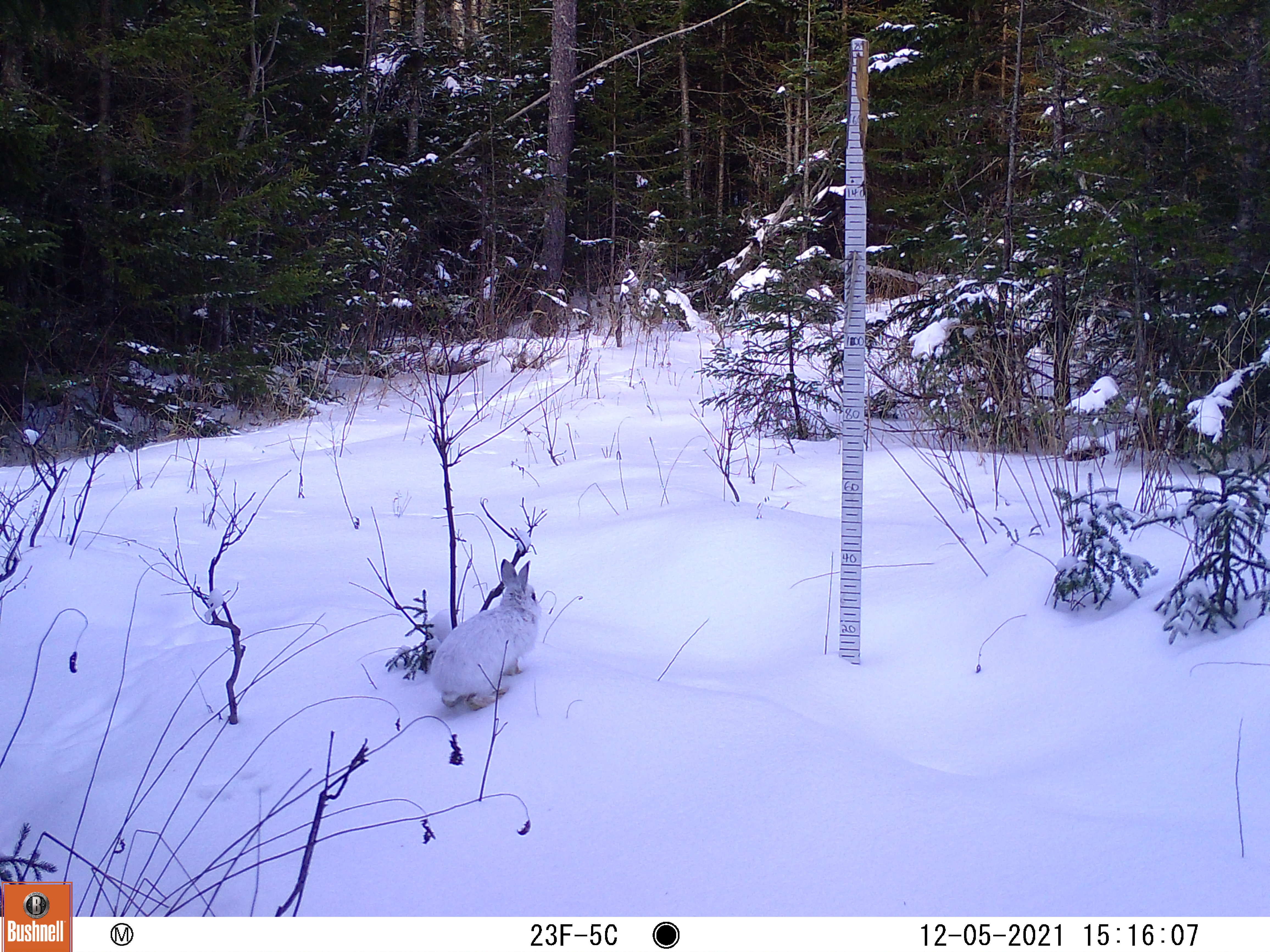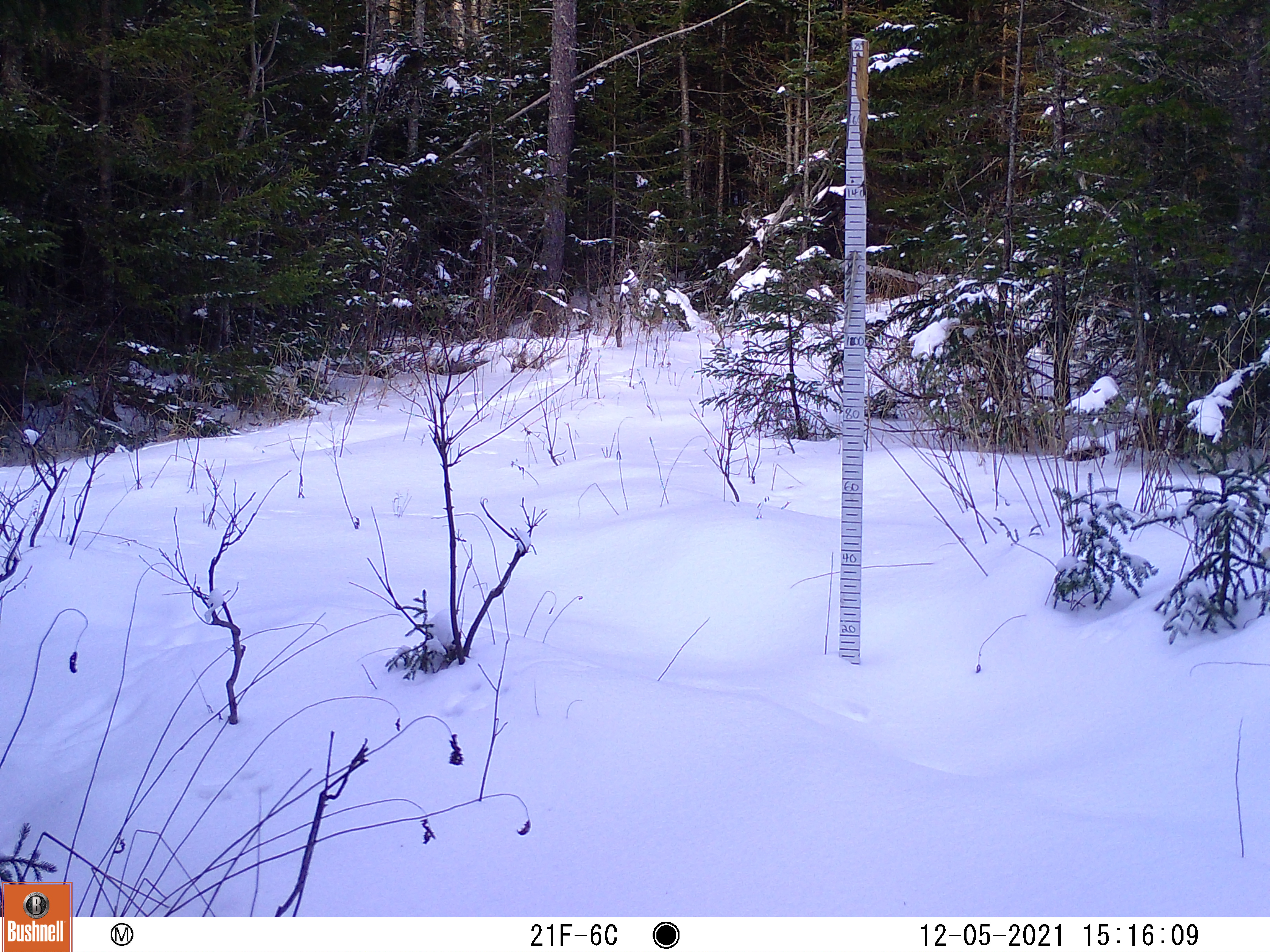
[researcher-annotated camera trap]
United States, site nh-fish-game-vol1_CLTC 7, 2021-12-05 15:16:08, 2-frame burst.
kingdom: Animalia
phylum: Chordata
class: Mammalia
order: Lagomorpha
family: Leporidae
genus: Lepus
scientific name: Lepus americanus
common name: snowshoe hare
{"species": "snowshoe hare (Lepus americanus)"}